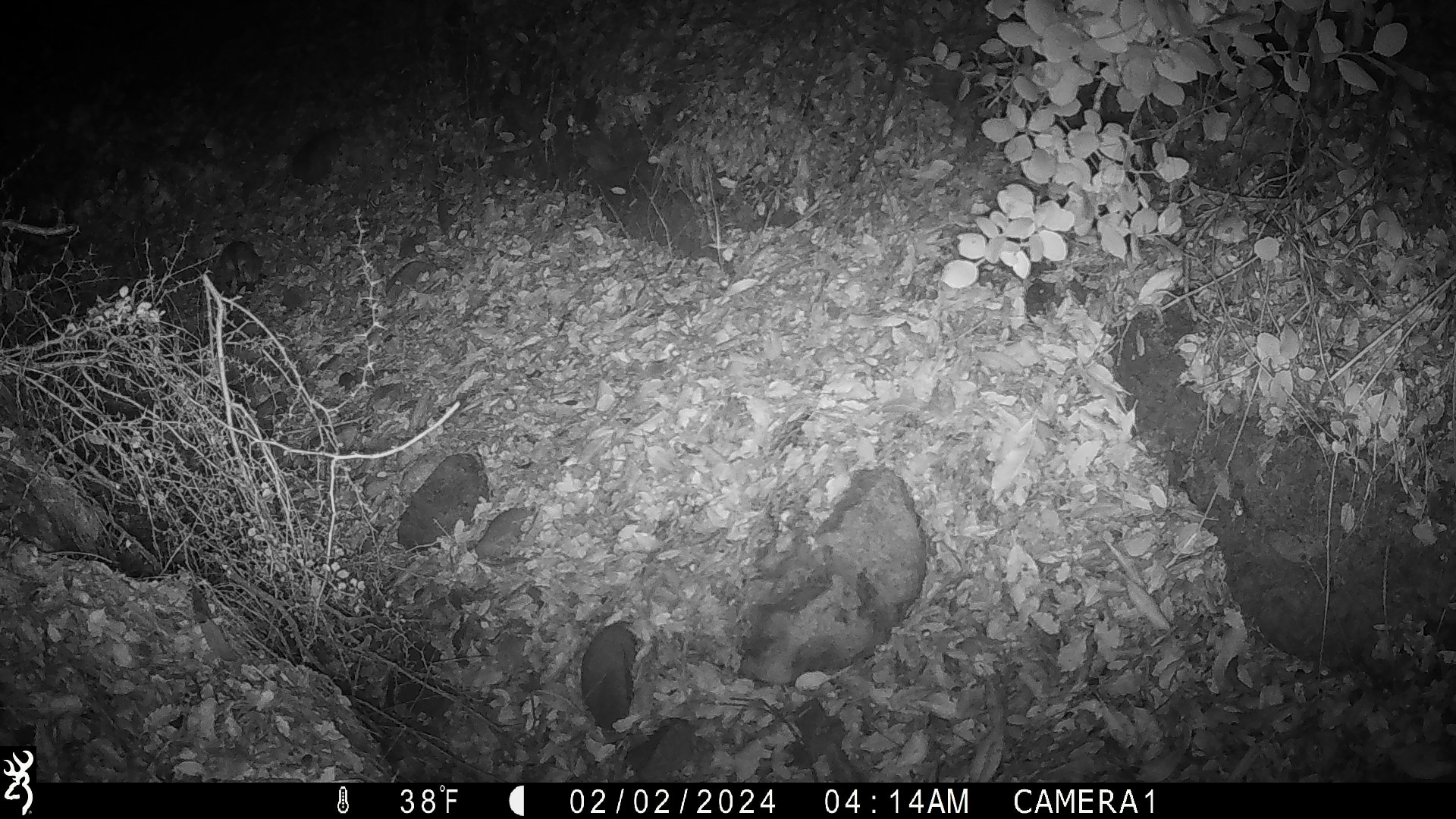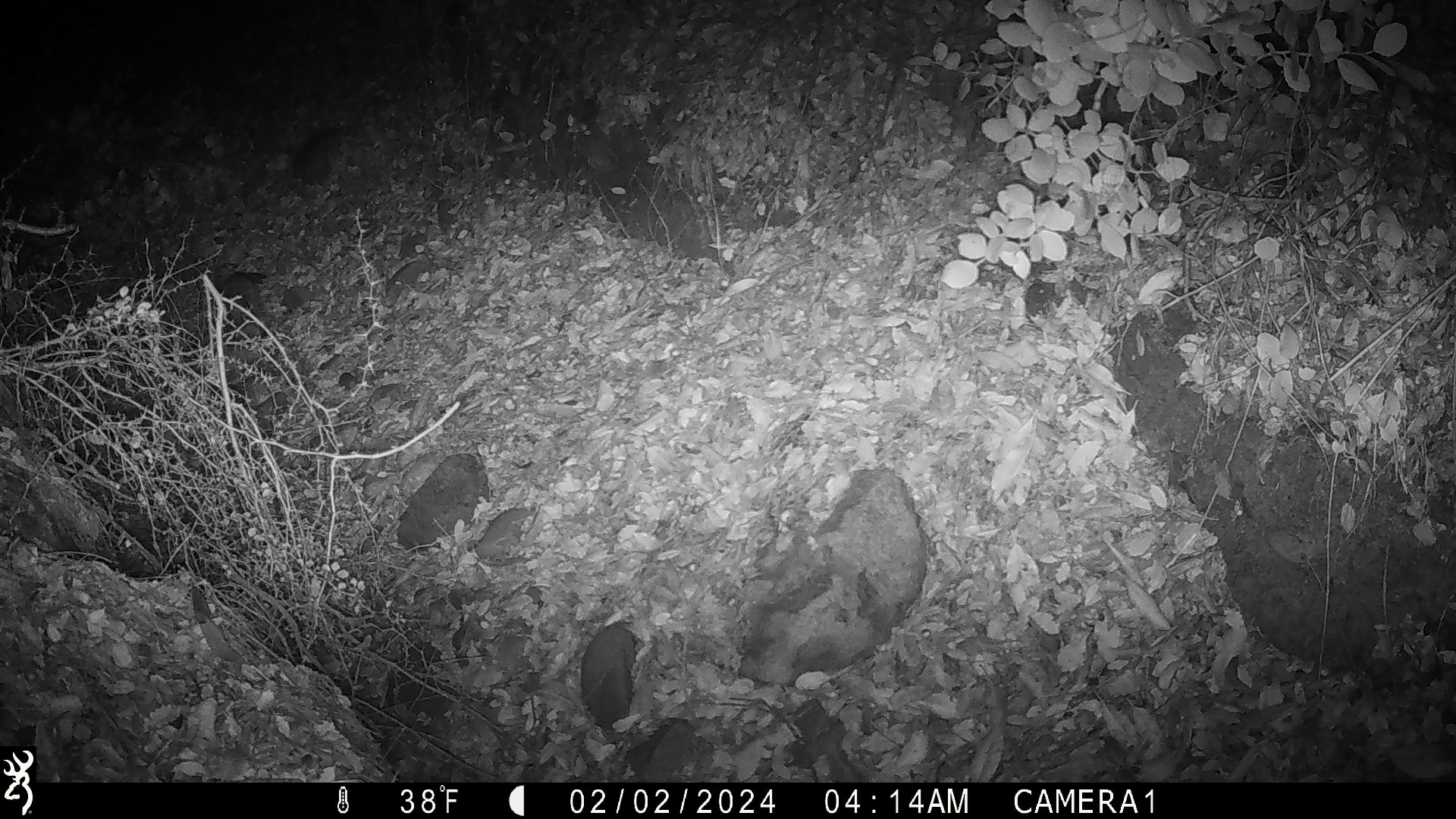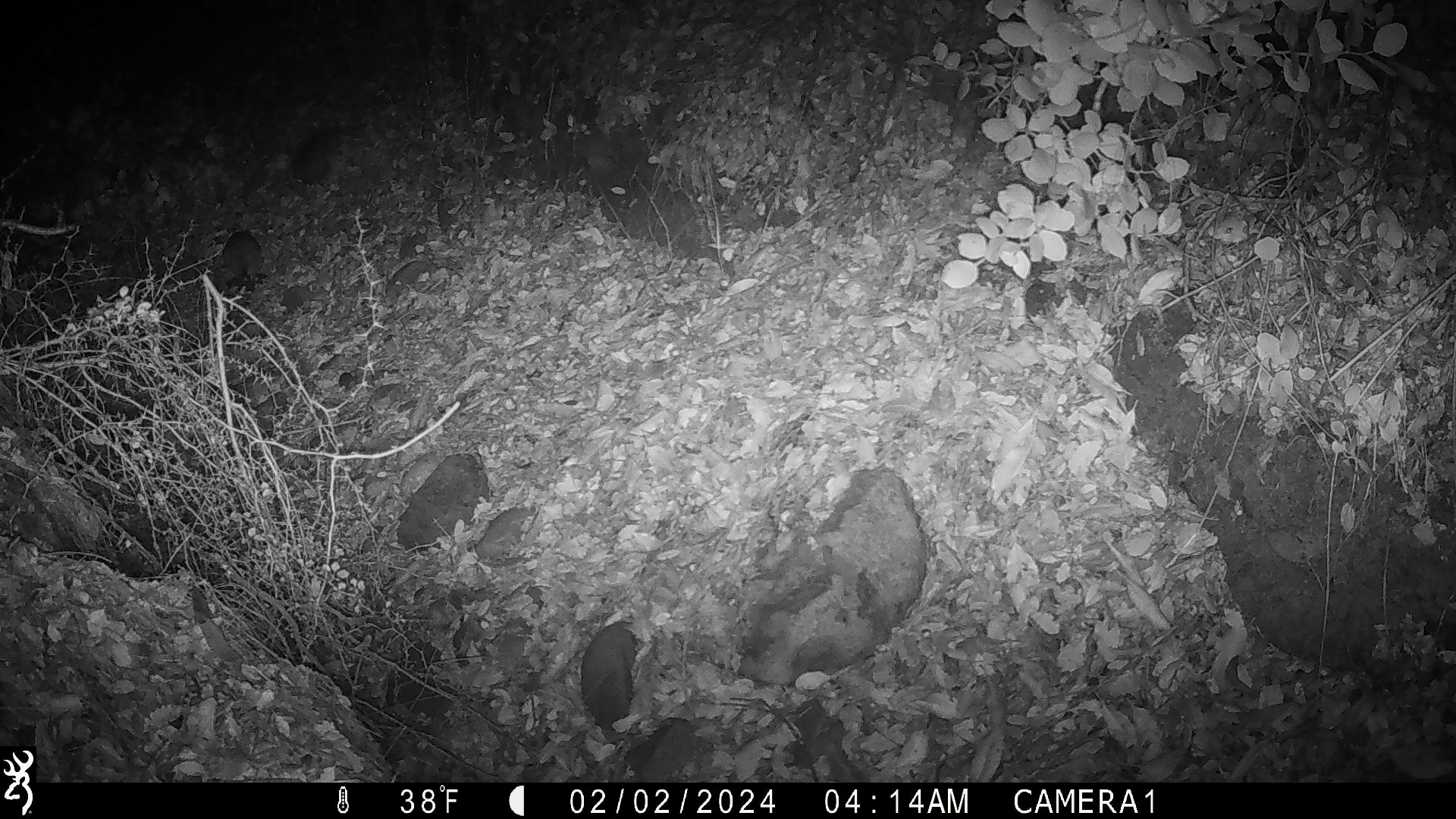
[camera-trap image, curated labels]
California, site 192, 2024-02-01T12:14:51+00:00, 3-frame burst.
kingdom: Animalia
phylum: Chordata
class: Mammalia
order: Rodentia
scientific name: Rodentia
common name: mouse or rat